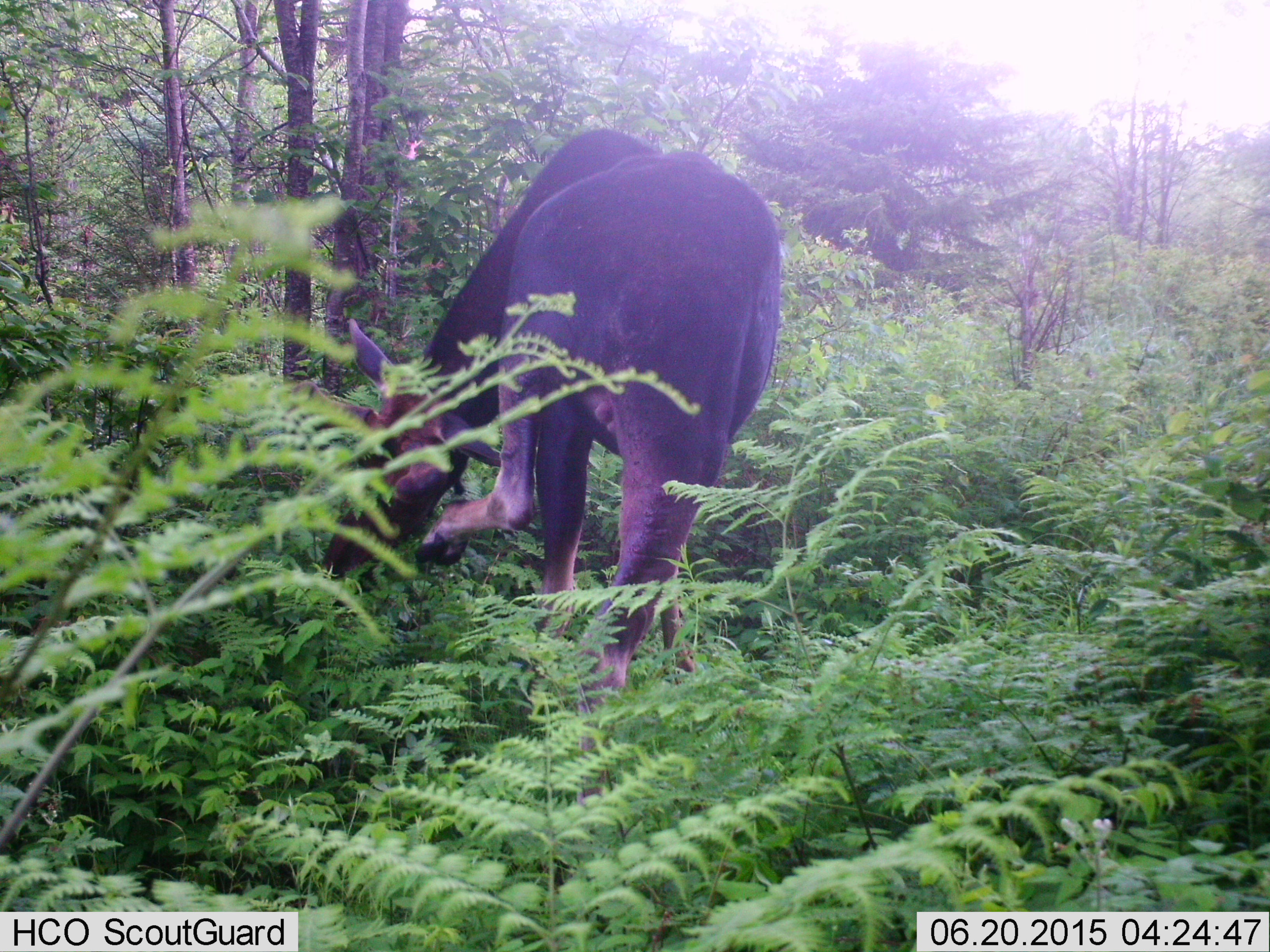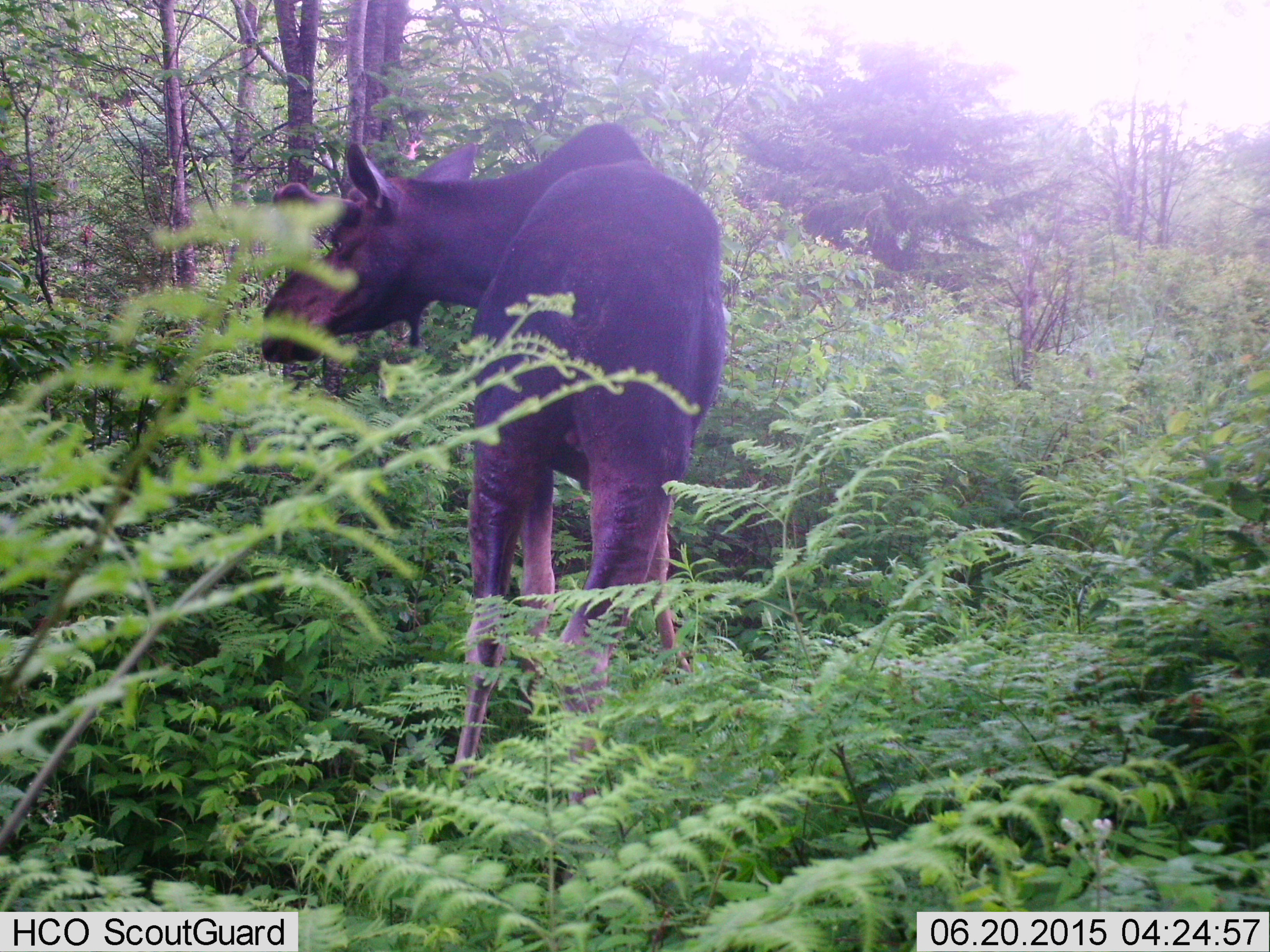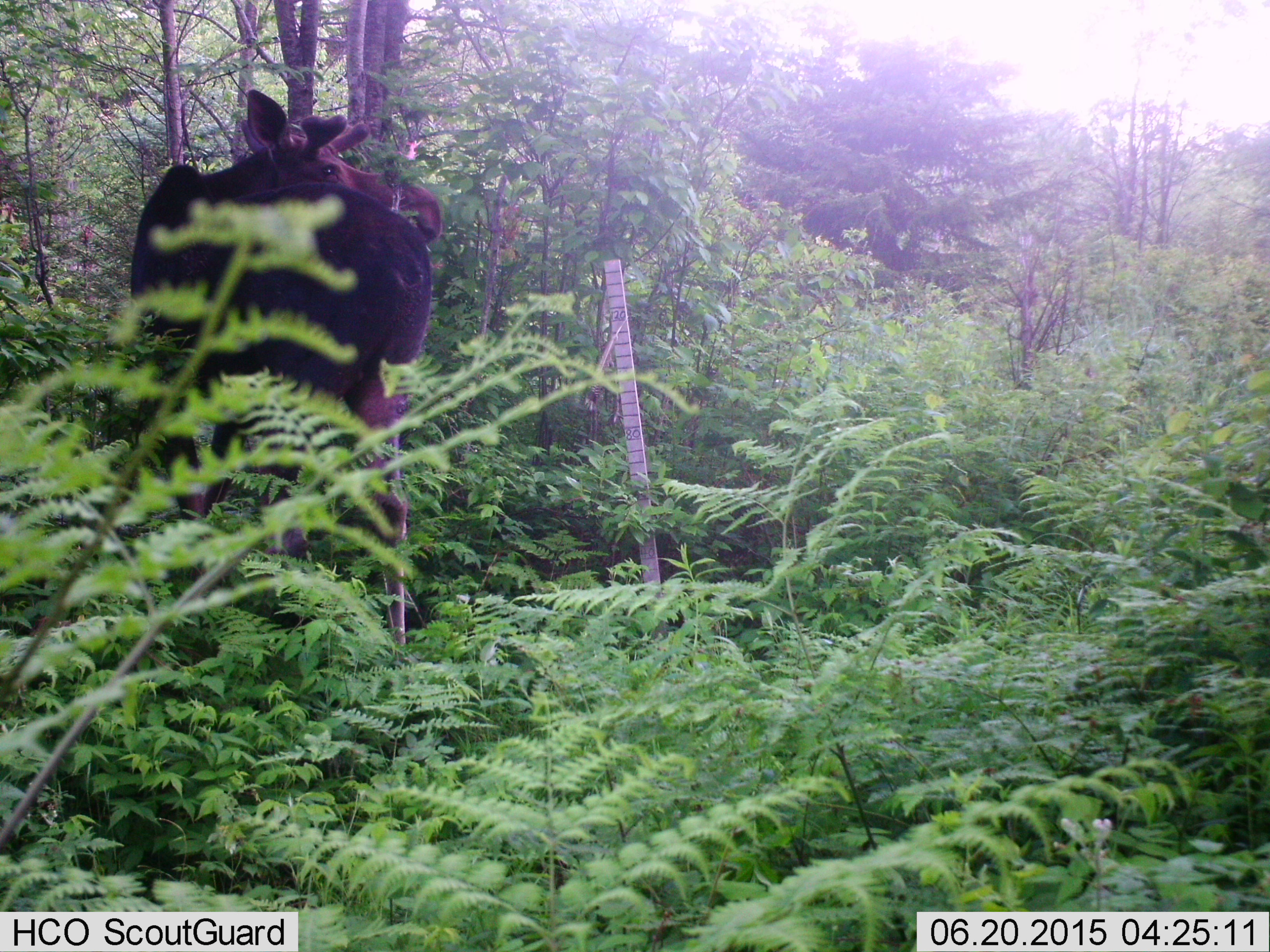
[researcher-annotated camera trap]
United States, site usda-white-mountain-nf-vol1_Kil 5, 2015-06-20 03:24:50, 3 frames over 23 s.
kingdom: Animalia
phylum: Chordata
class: Mammalia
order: Artiodactyla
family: Cervidae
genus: Alces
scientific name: Alces alces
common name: moose